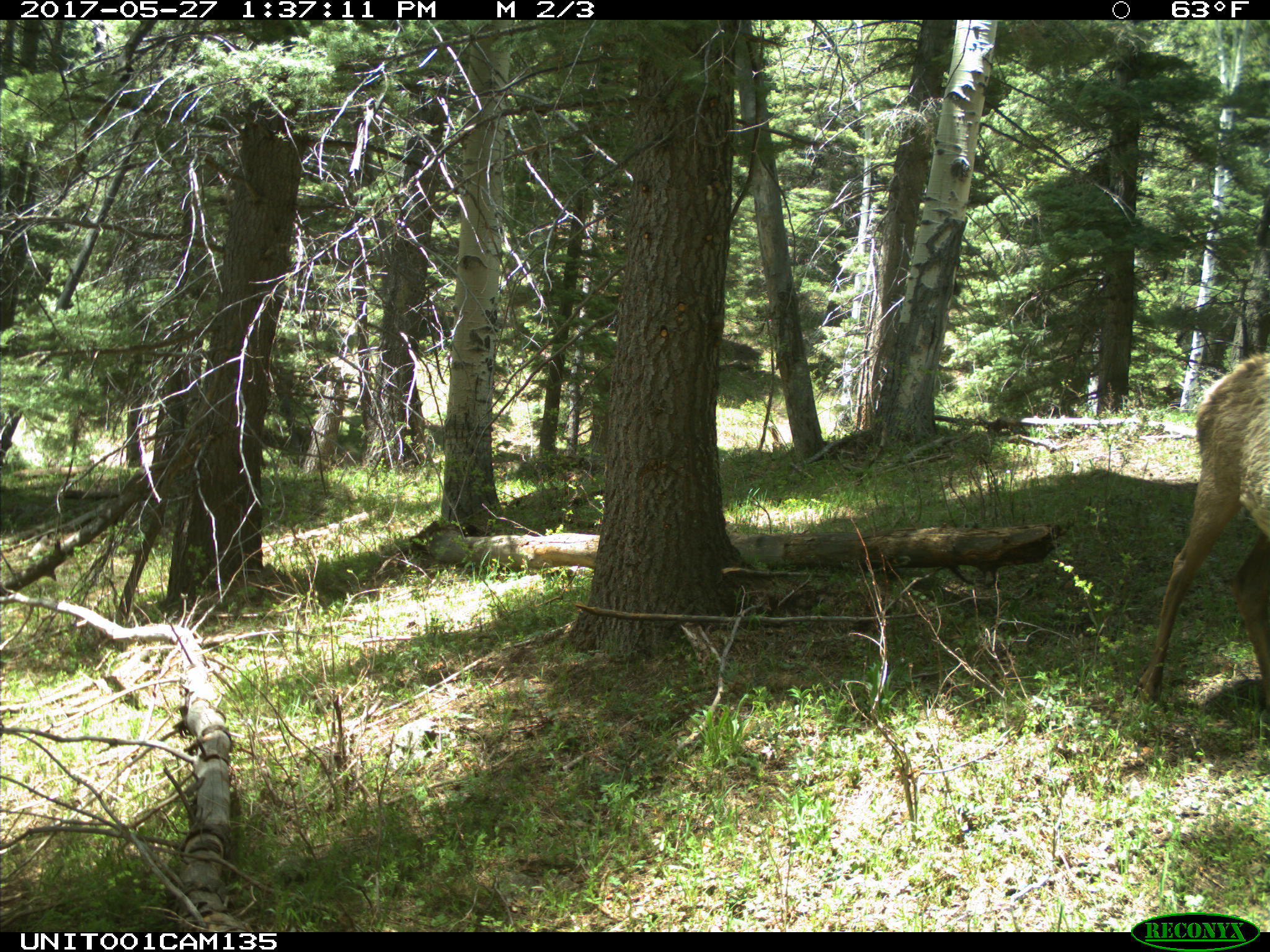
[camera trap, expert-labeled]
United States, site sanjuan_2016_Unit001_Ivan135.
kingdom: Animalia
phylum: Chordata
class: Mammalia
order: Artiodactyla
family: Cervidae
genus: Cervus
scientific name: Cervus elaphus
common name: red deer